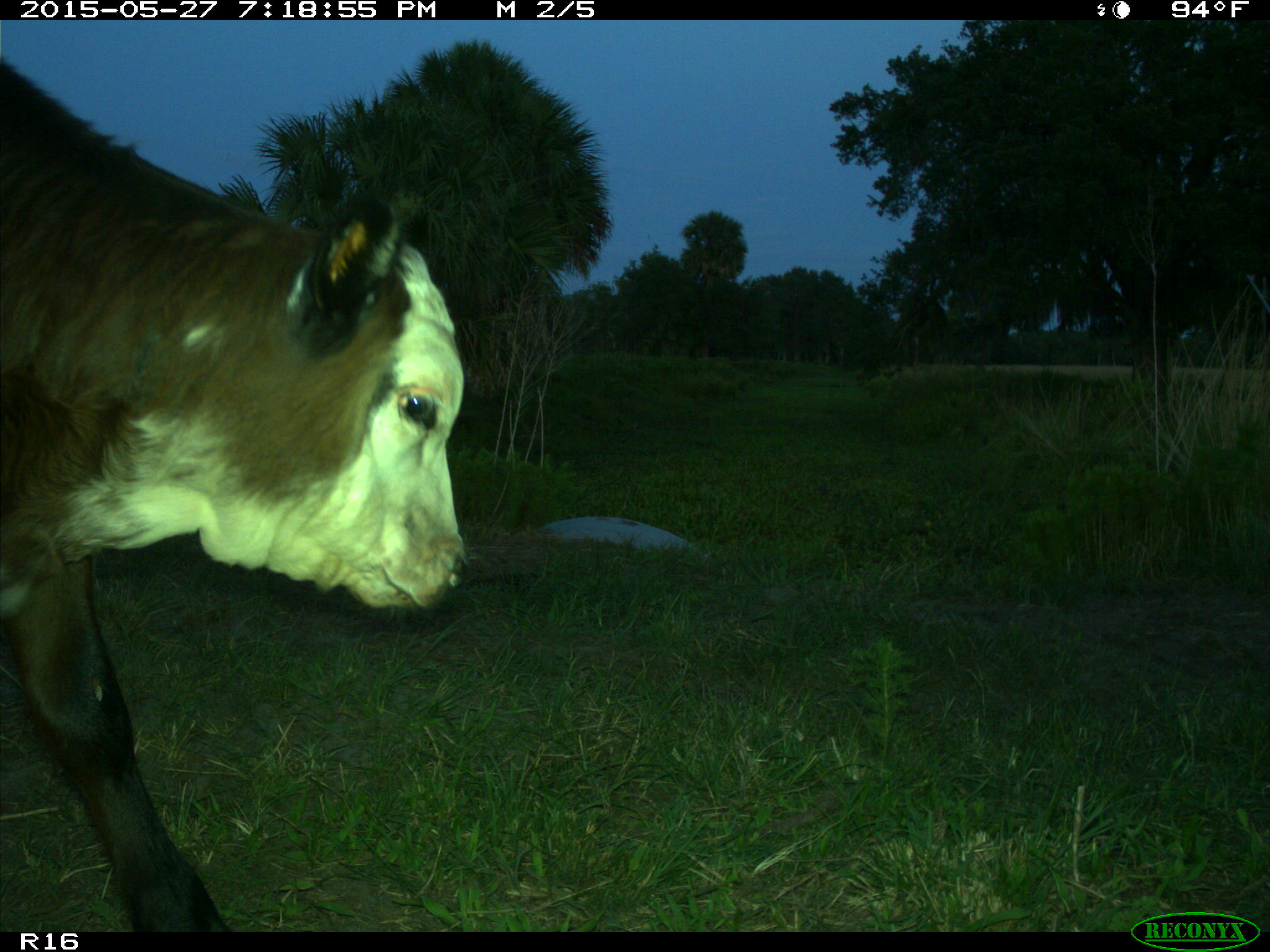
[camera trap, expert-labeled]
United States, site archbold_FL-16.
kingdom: Animalia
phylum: Chordata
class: Mammalia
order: Artiodactyla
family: Bovidae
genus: Bos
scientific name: Bos taurus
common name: domestic cow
Bos taurus (domestic cow).